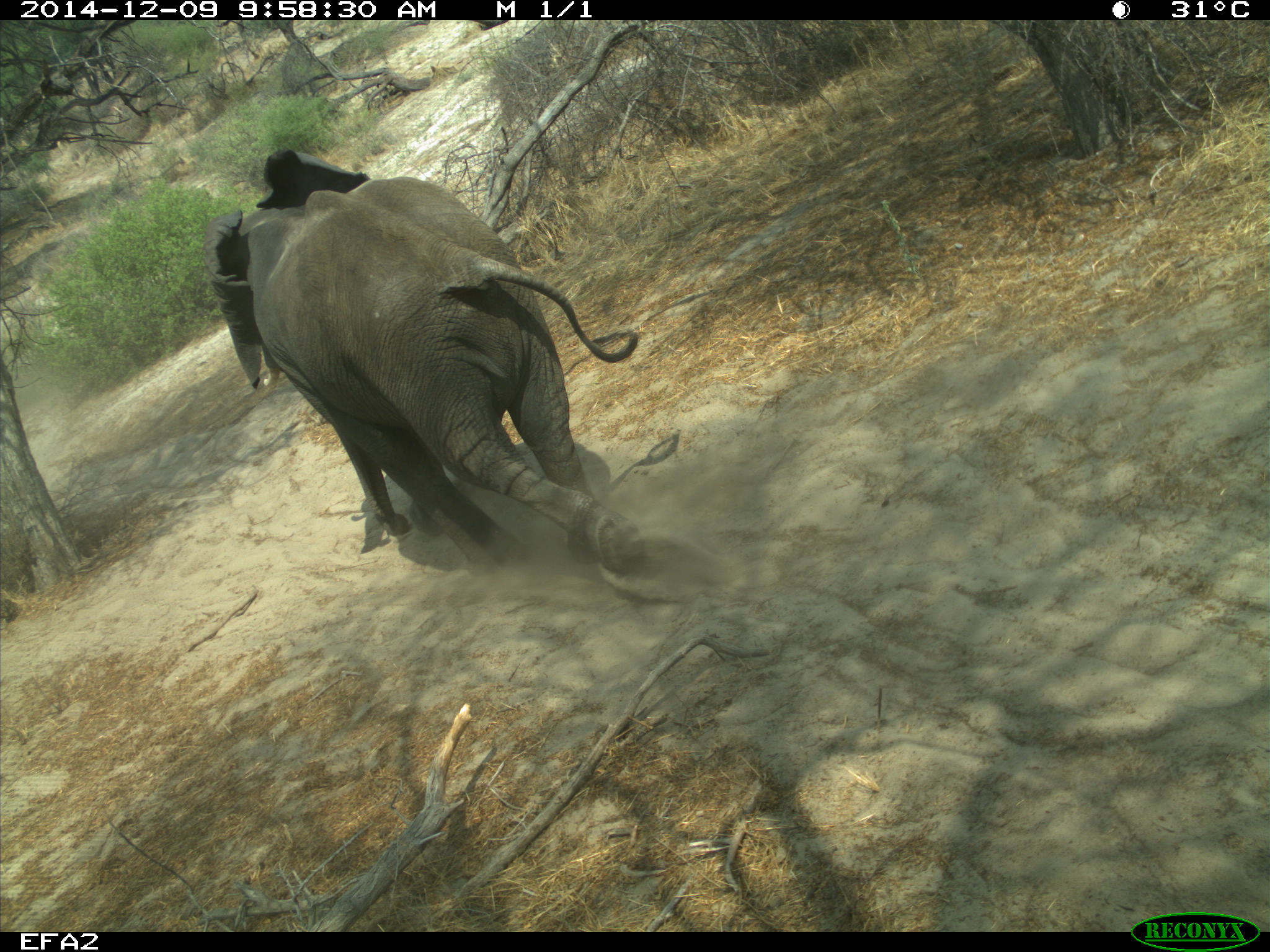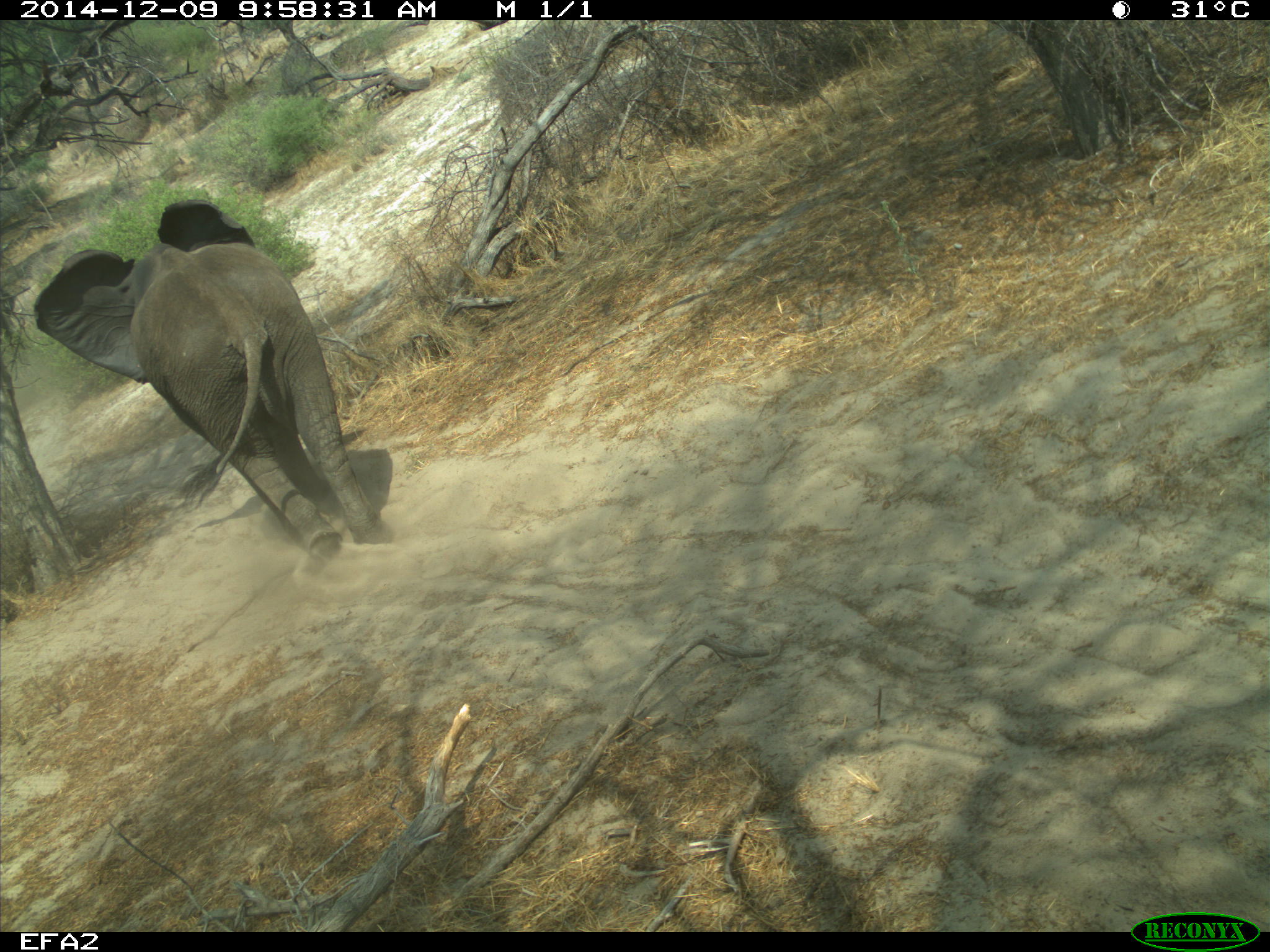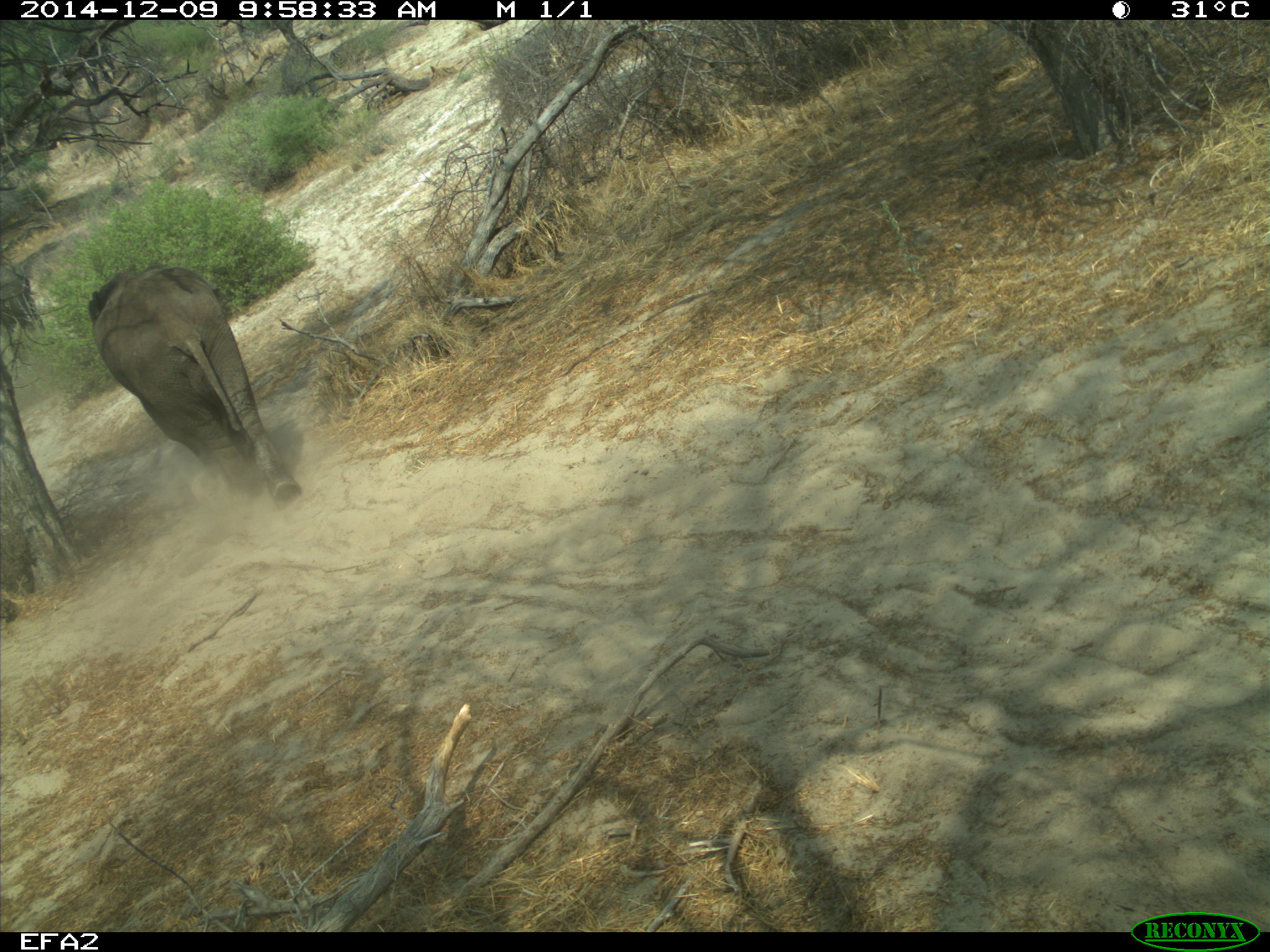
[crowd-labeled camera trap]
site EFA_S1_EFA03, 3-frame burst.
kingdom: Animalia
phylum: Chordata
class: Mammalia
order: Proboscidea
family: Elephantidae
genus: Loxodonta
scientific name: Loxodonta africana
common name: african bush elephant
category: elephant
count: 1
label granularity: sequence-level